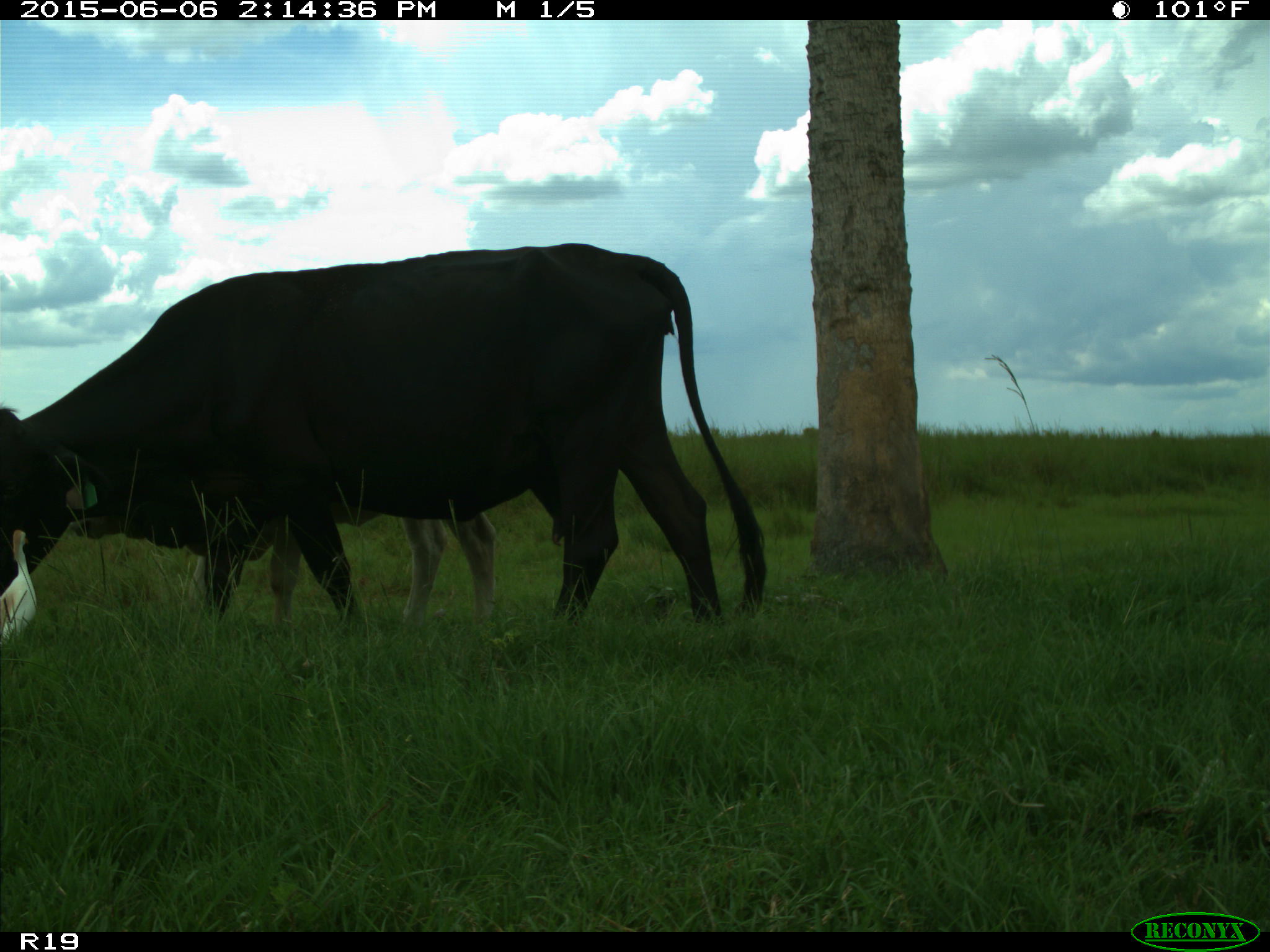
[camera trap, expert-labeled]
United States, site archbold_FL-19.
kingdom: Animalia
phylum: Chordata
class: Mammalia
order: Artiodactyla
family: Bovidae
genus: Bos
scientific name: Bos taurus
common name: domestic cow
Bos taurus (domestic cow).